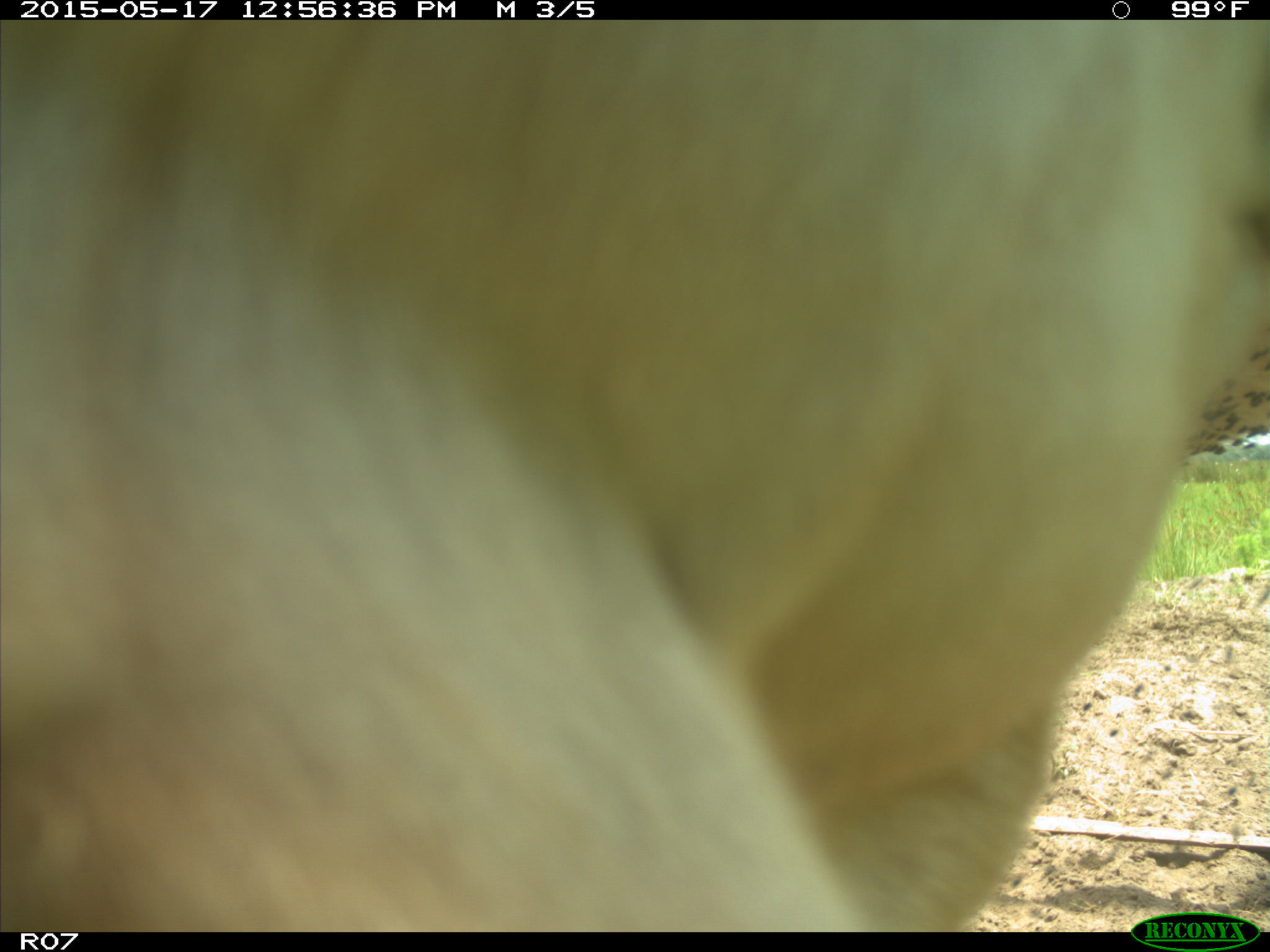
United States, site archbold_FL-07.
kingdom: Animalia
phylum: Chordata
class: Mammalia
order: Artiodactyla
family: Bovidae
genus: Bos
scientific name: Bos taurus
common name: domestic cow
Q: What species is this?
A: Bos taurus (domestic cow).